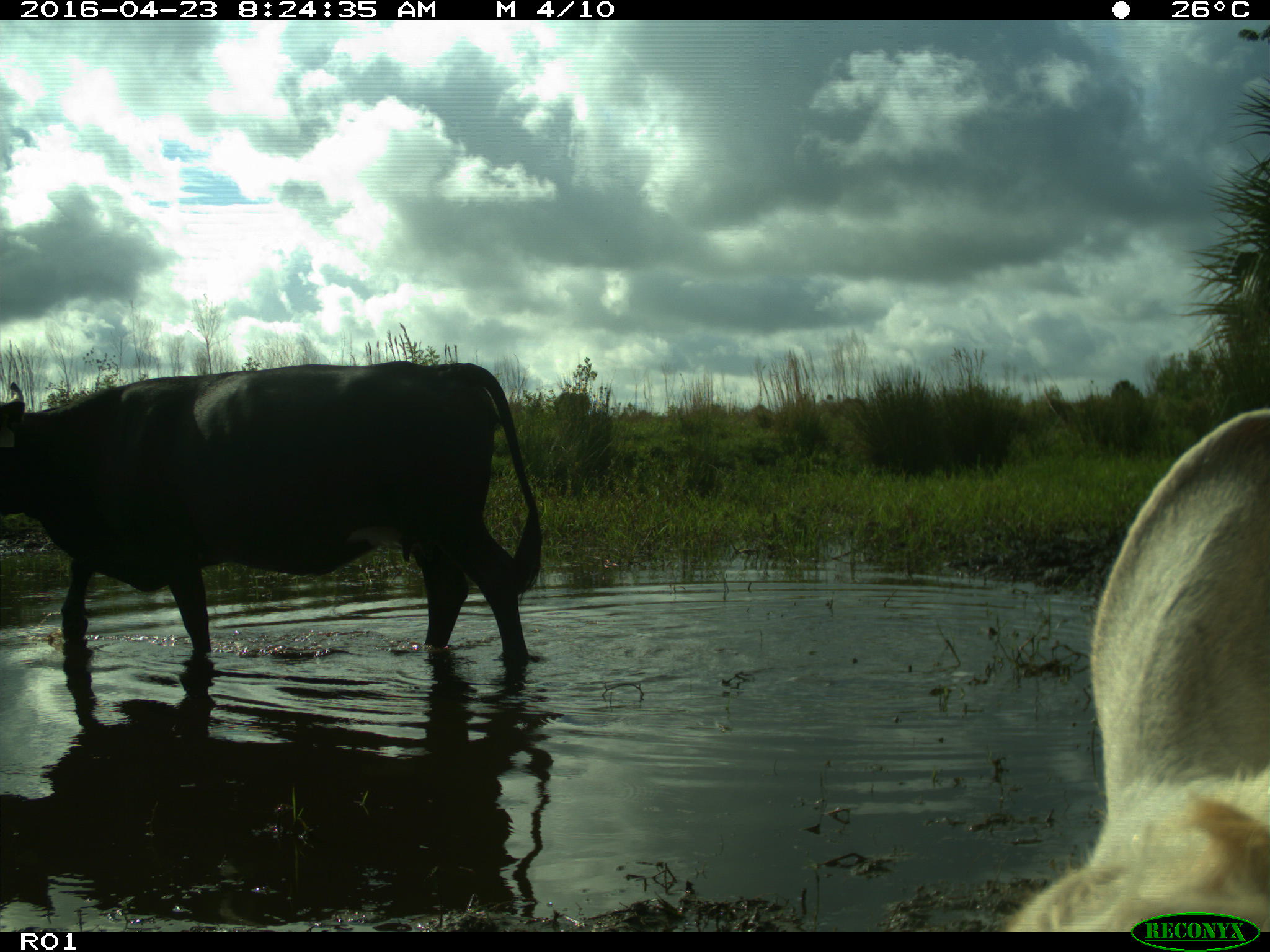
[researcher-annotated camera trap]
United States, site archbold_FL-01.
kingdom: Animalia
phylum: Chordata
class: Mammalia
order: Artiodactyla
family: Bovidae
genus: Bos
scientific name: Bos taurus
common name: domestic cow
Bos taurus (domestic cow).